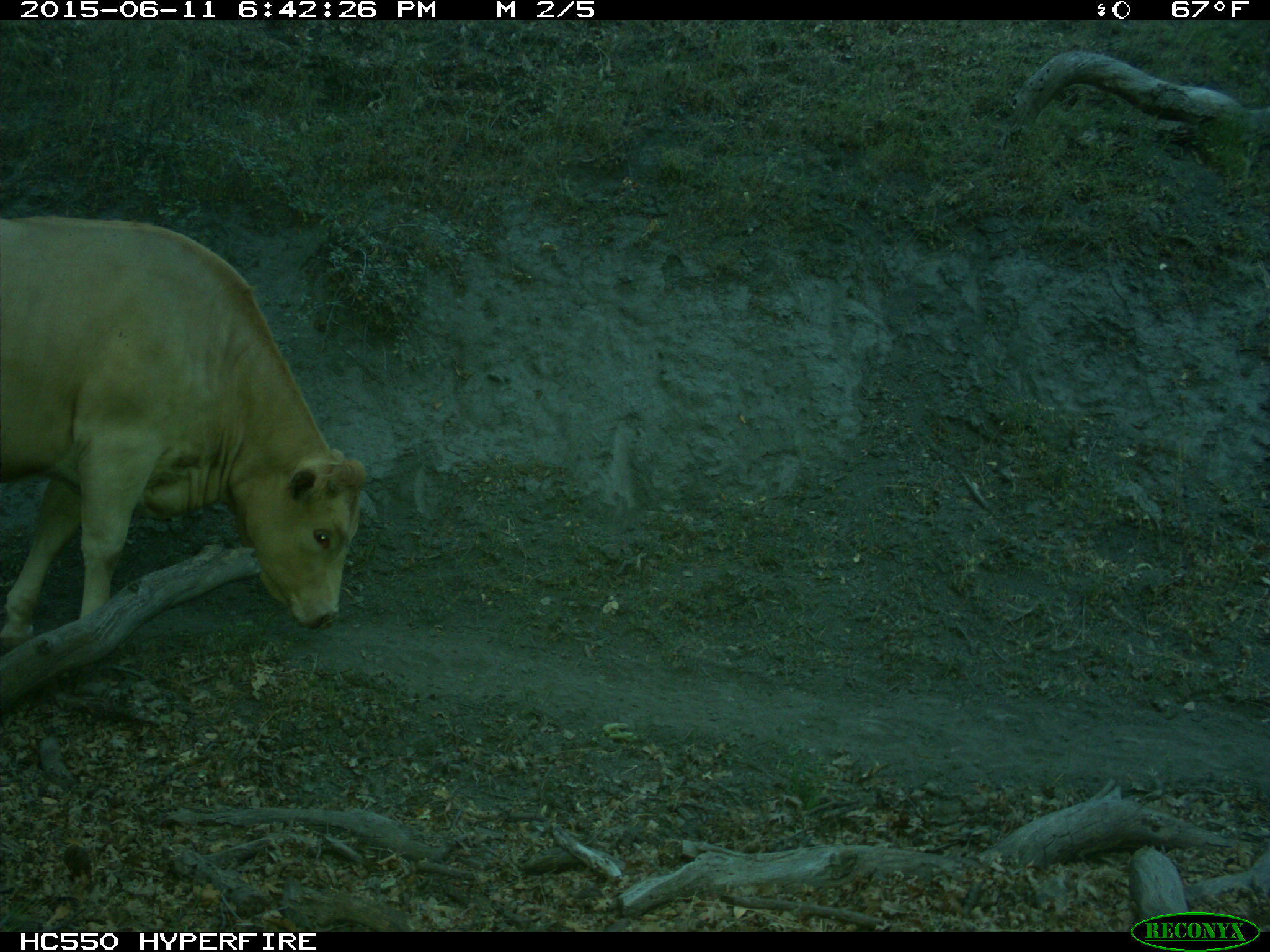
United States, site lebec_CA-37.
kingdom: Animalia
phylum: Chordata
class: Mammalia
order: Artiodactyla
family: Bovidae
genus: Bos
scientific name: Bos taurus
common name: domestic cow